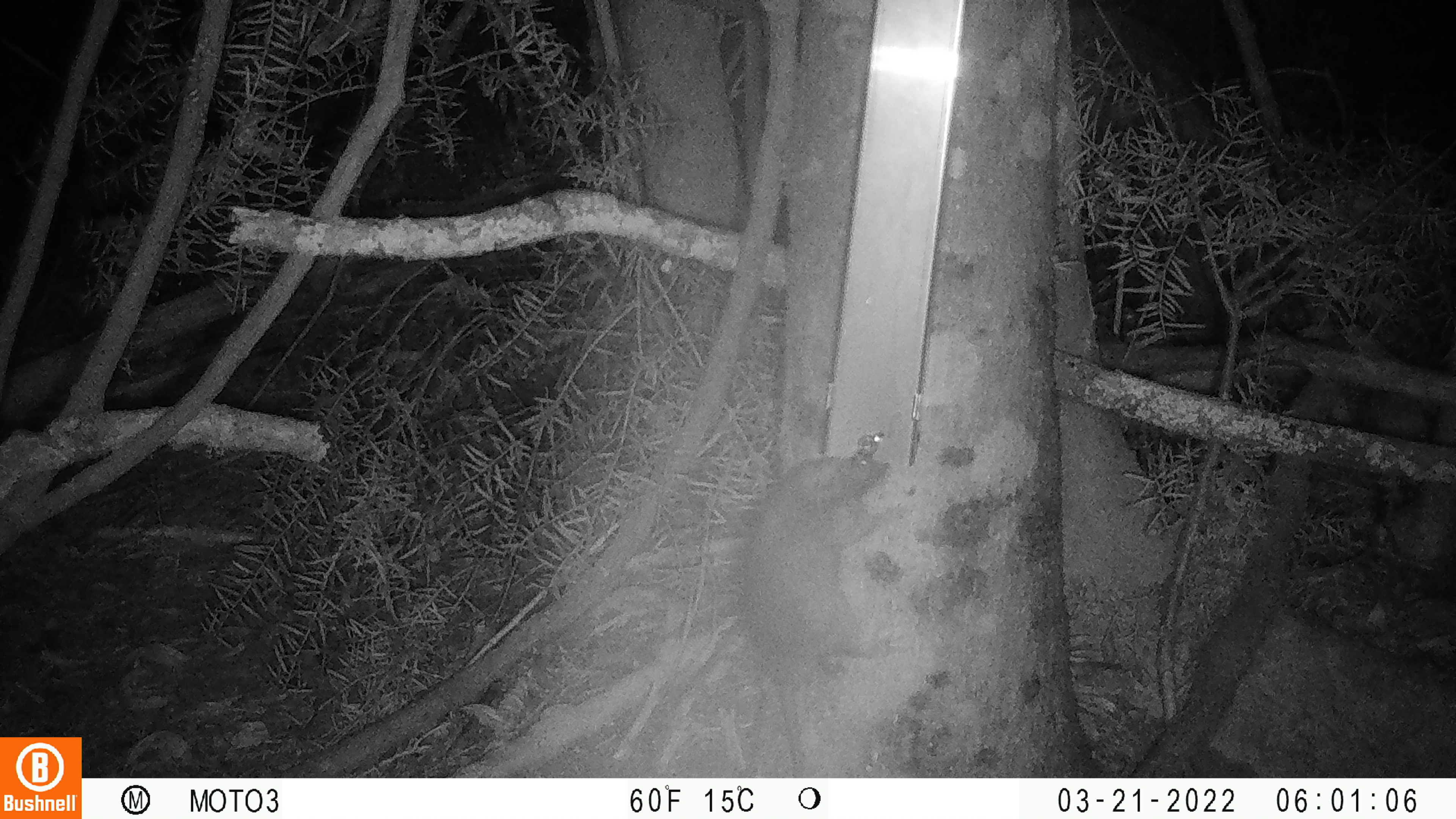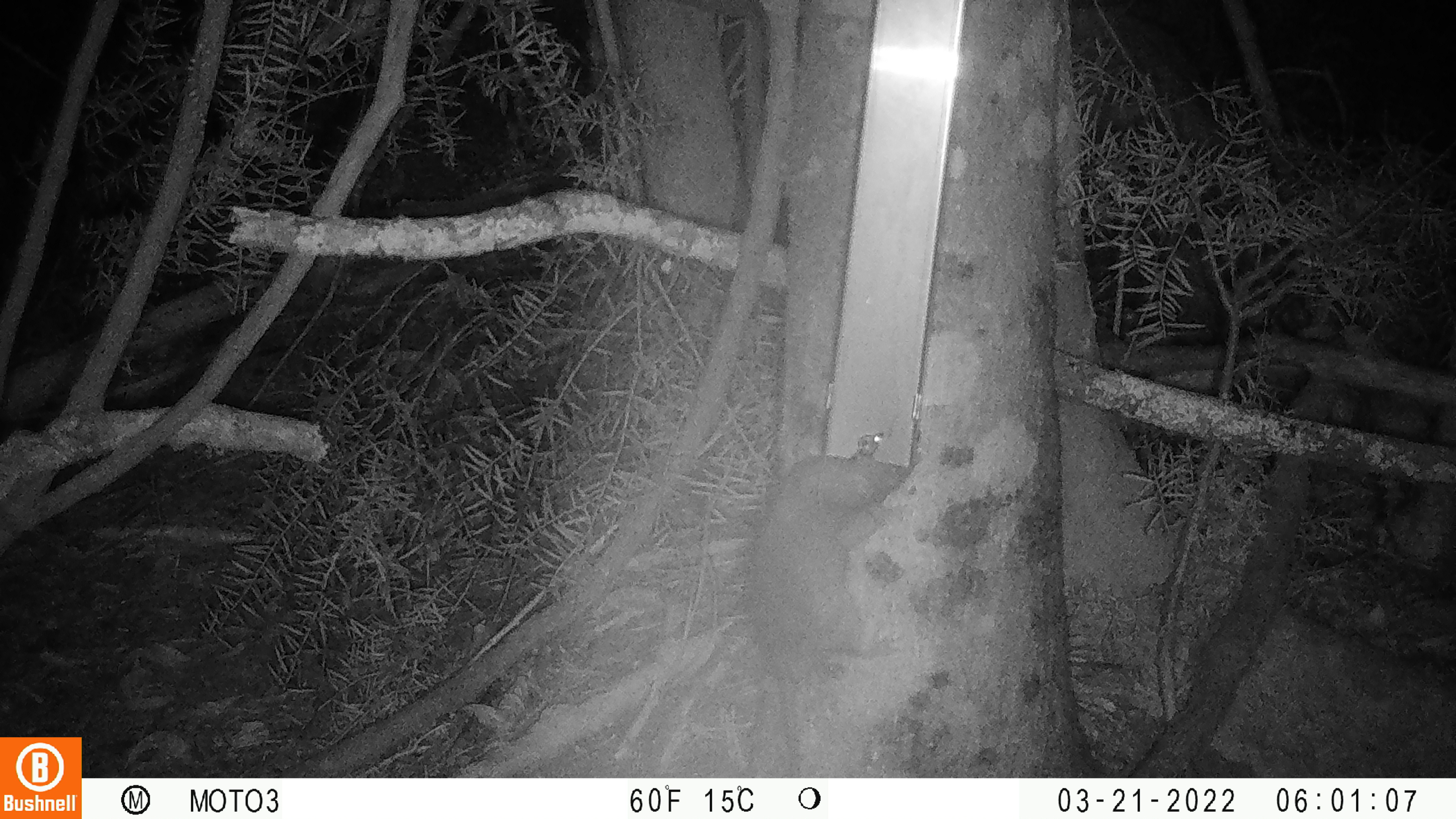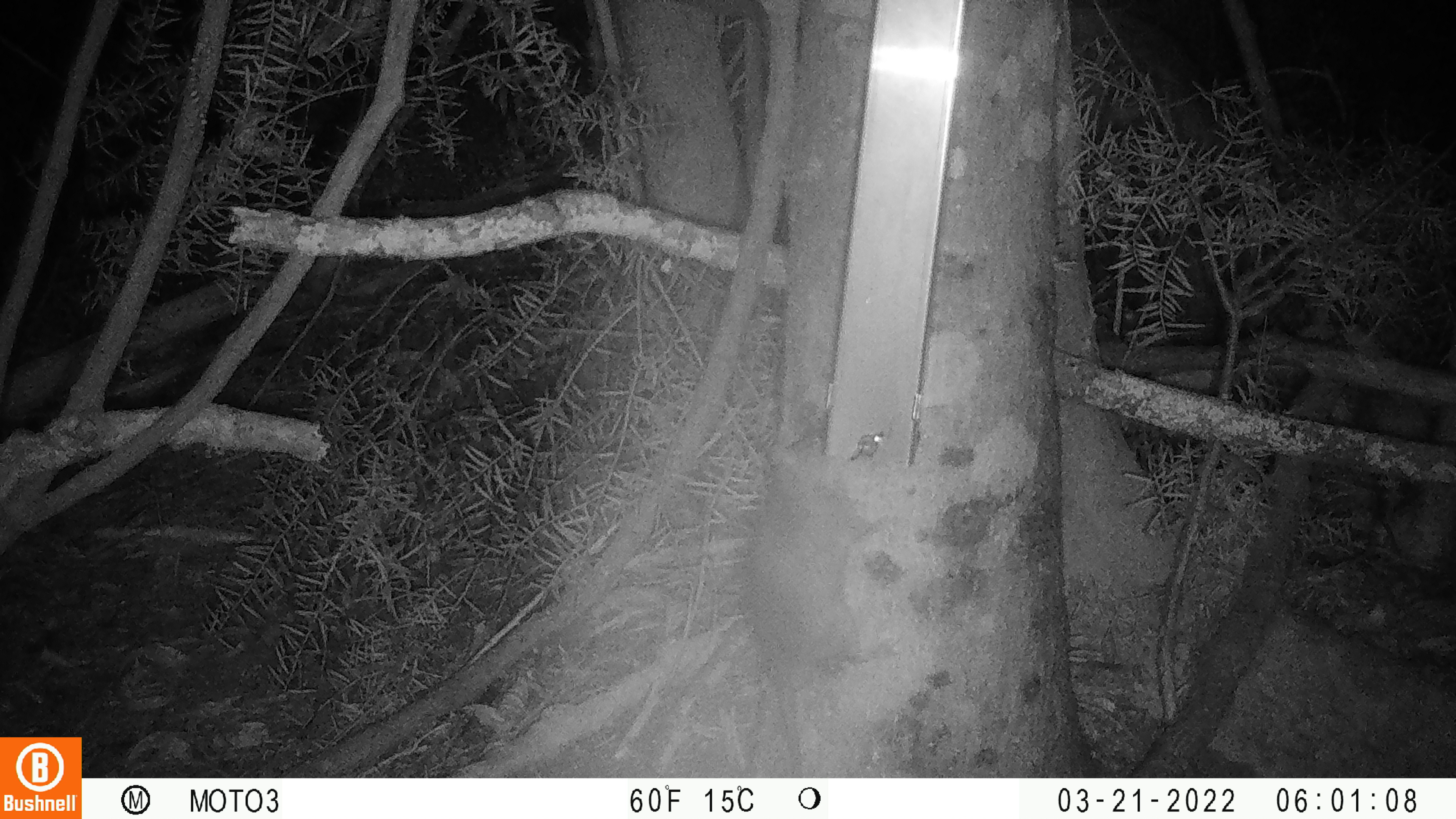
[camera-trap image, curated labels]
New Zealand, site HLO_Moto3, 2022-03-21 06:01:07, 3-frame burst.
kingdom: Animalia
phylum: Chordata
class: Mammalia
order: Rodentia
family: Muridae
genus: Rattus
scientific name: Rattus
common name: rat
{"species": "rat (Rattus)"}